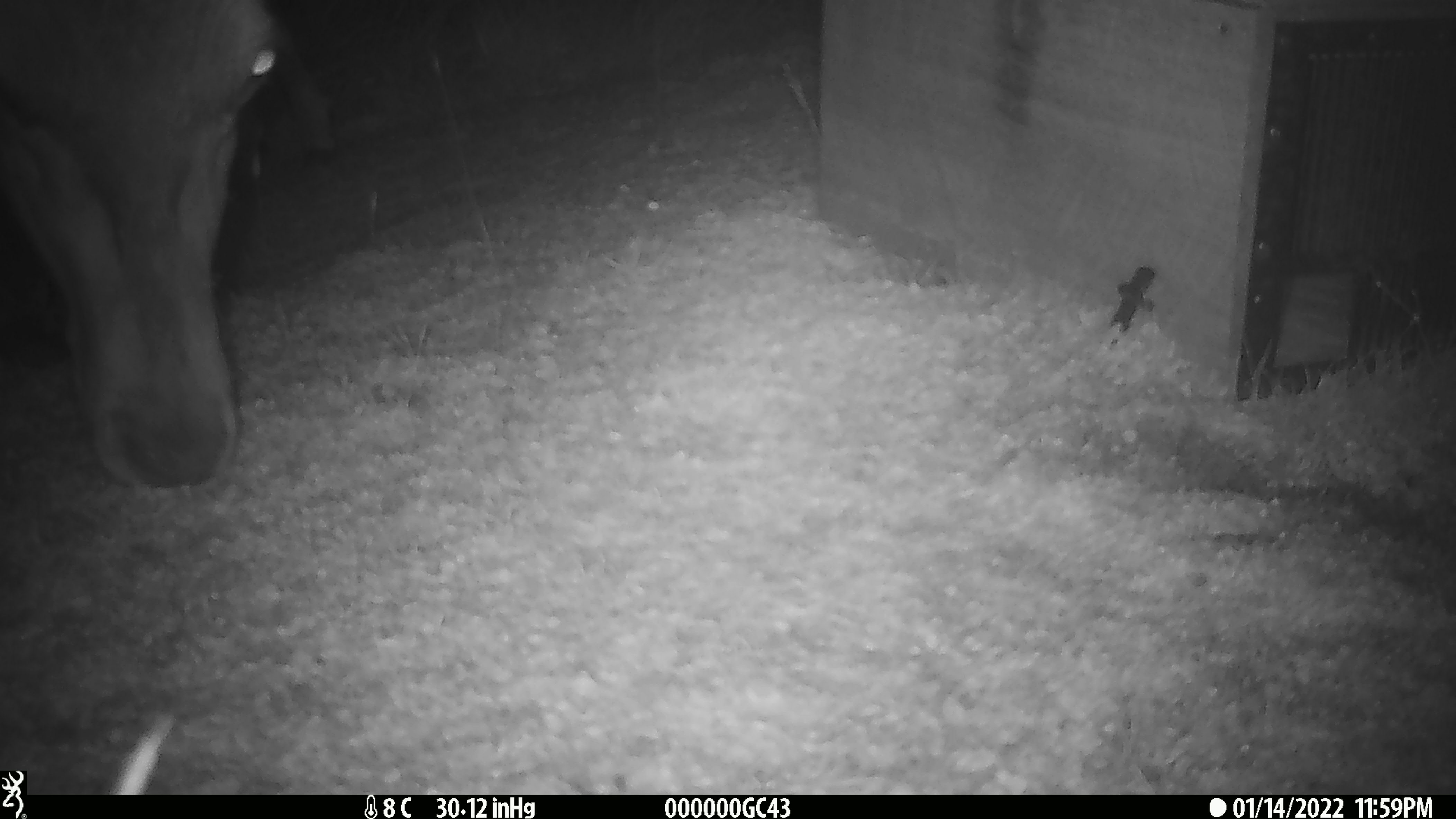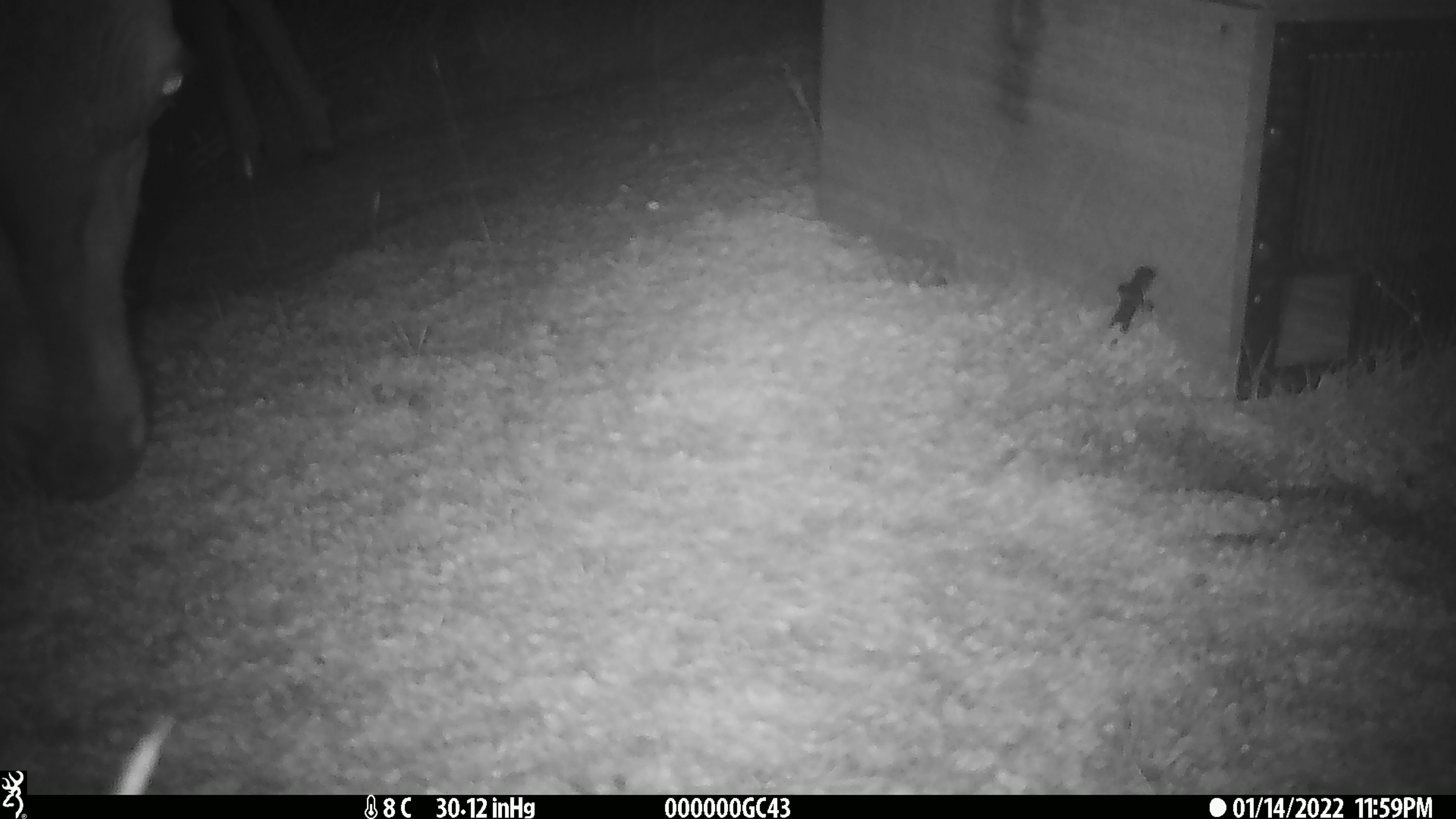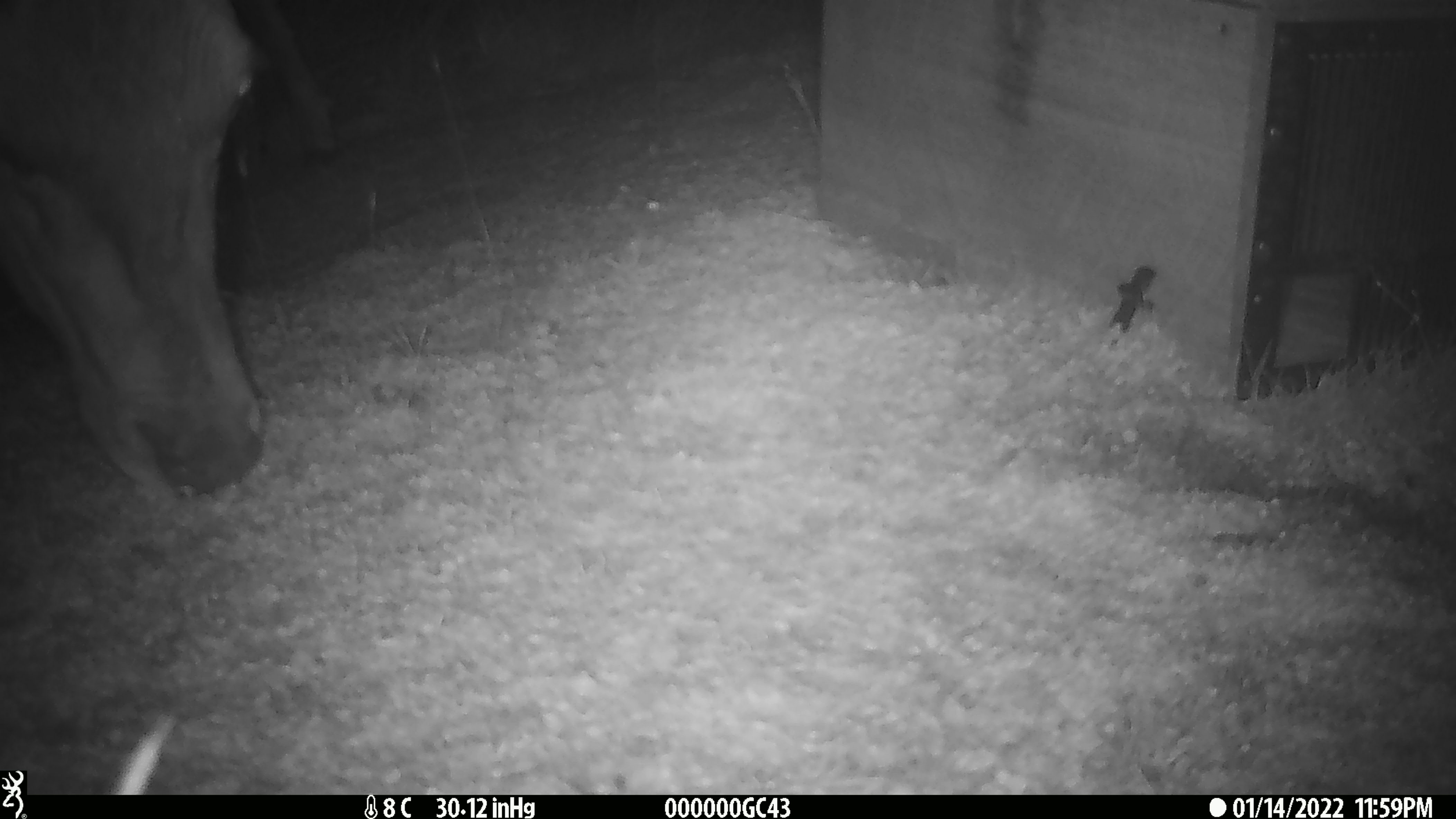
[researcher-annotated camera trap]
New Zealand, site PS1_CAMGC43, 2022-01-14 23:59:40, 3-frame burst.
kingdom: Animalia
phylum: Chordata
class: Mammalia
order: Artiodactyla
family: Cervidae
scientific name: Cervidae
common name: deer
Deer (Cervidae).